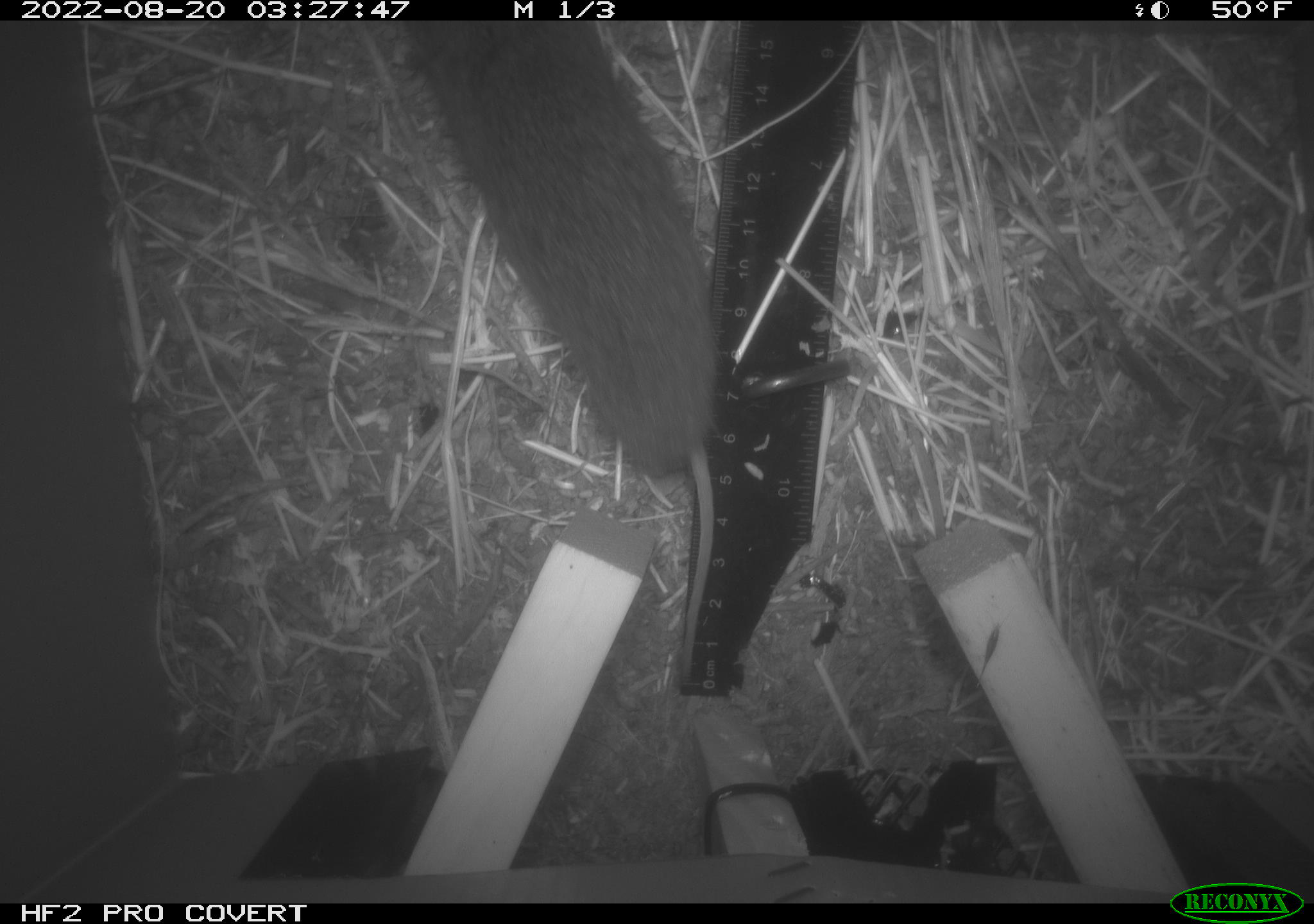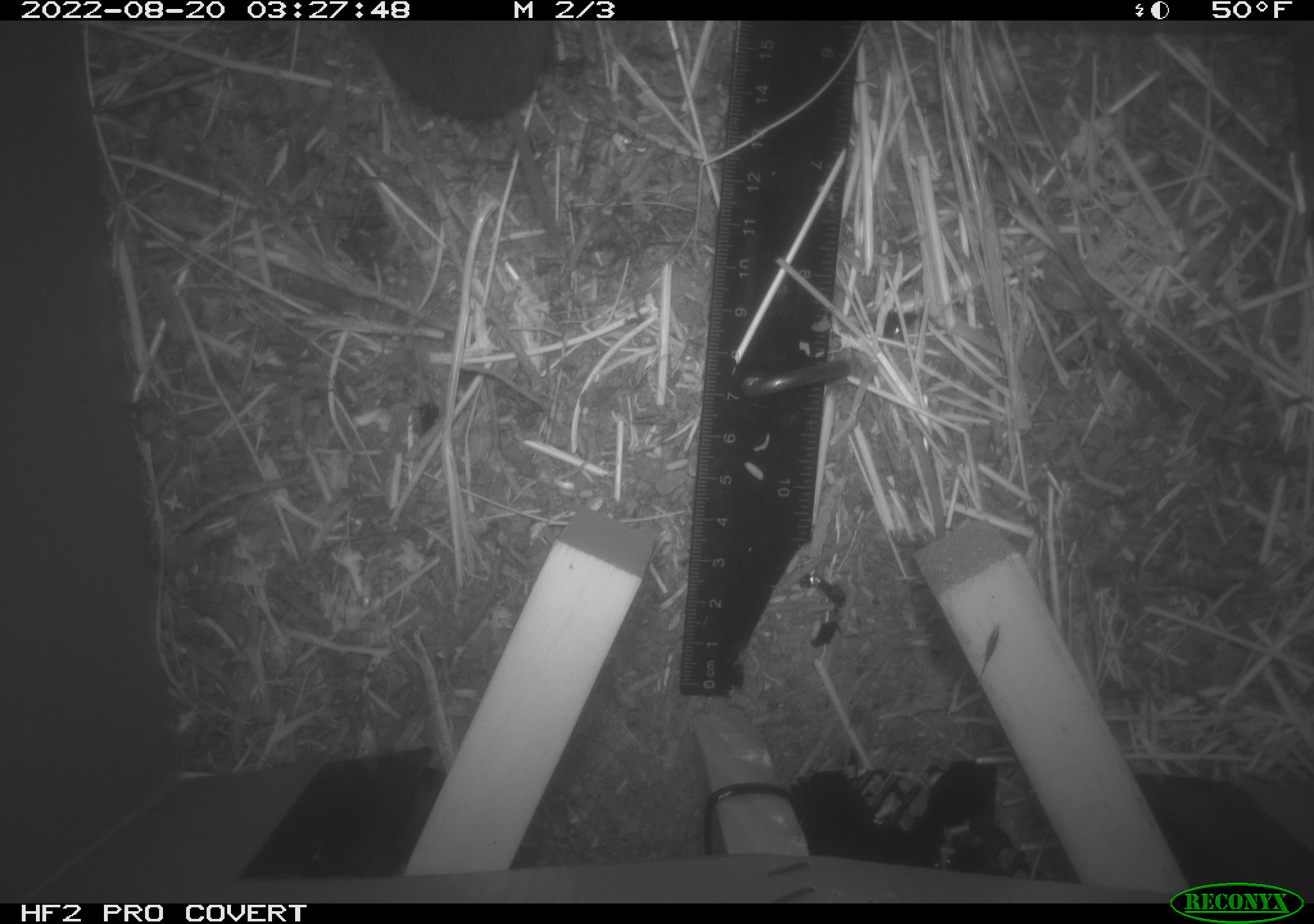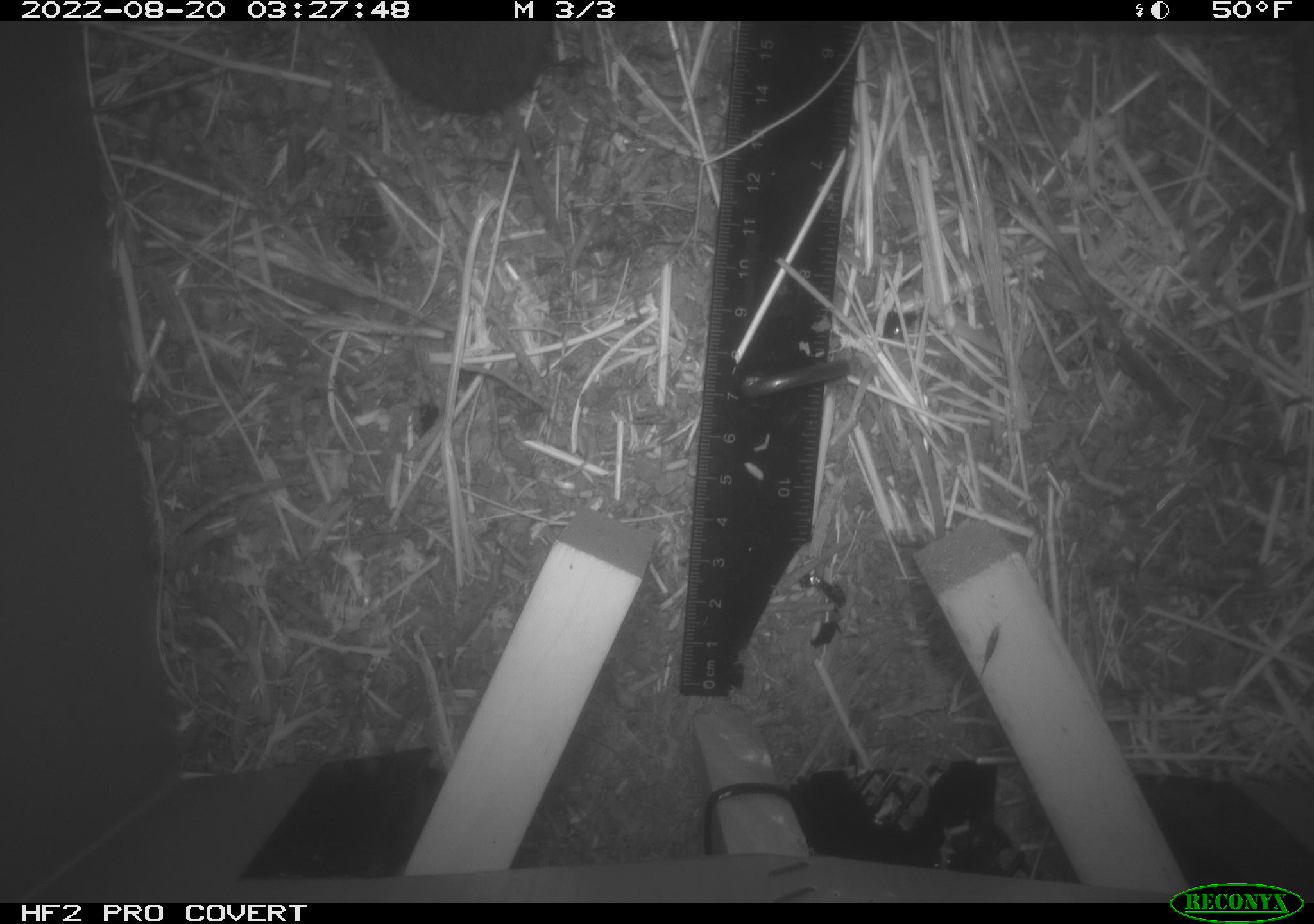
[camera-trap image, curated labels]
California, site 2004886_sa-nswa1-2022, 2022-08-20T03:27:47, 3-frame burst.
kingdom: Animalia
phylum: Chordata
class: Mammalia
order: Rodentia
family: Cricetidae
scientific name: Cricetidae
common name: hamsters, voles, lemmings, and allies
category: cricetidae family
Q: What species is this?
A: Cricetidae family (hamsters, voles, lemmings, and allies) (Cricetidae).